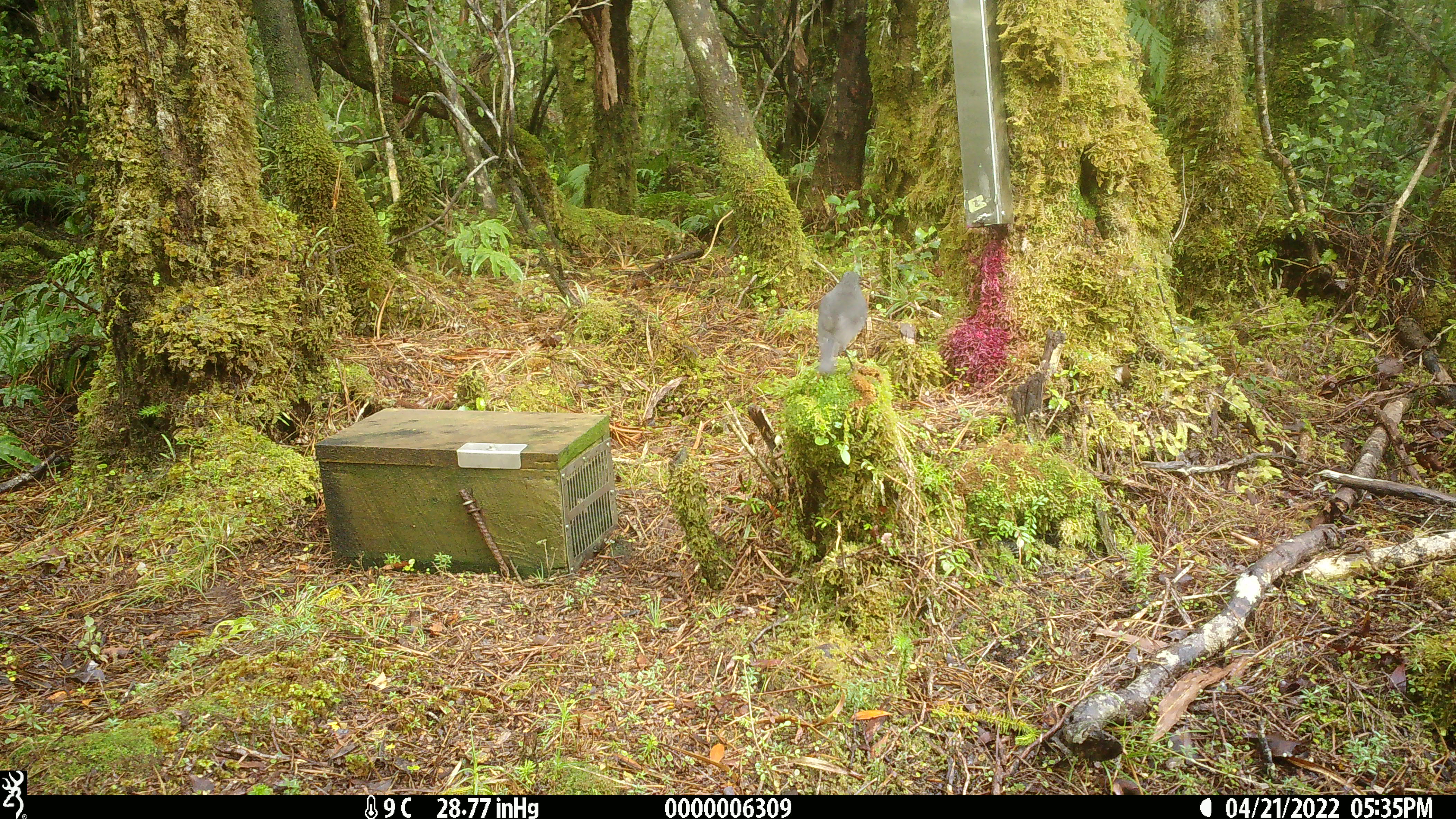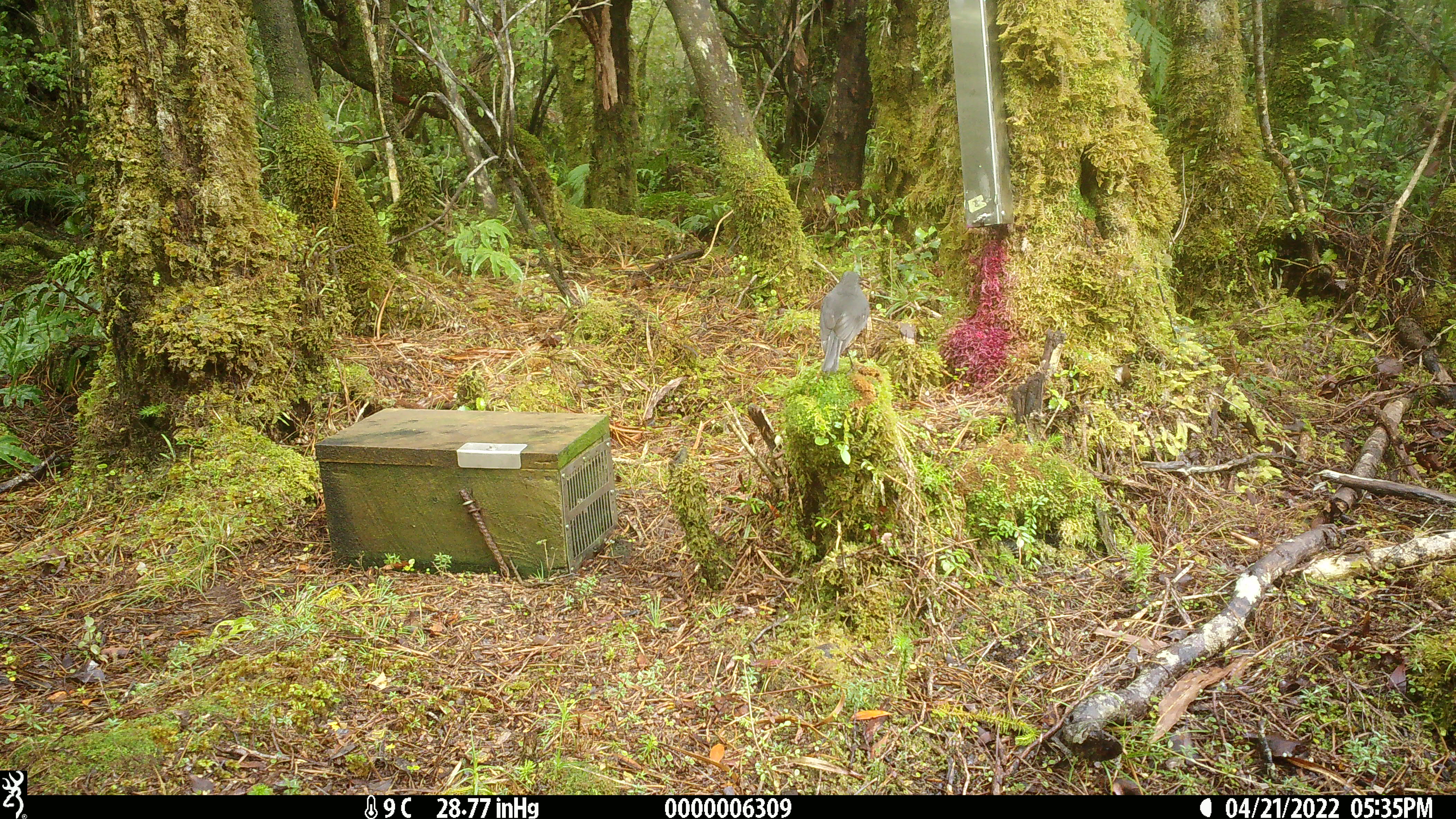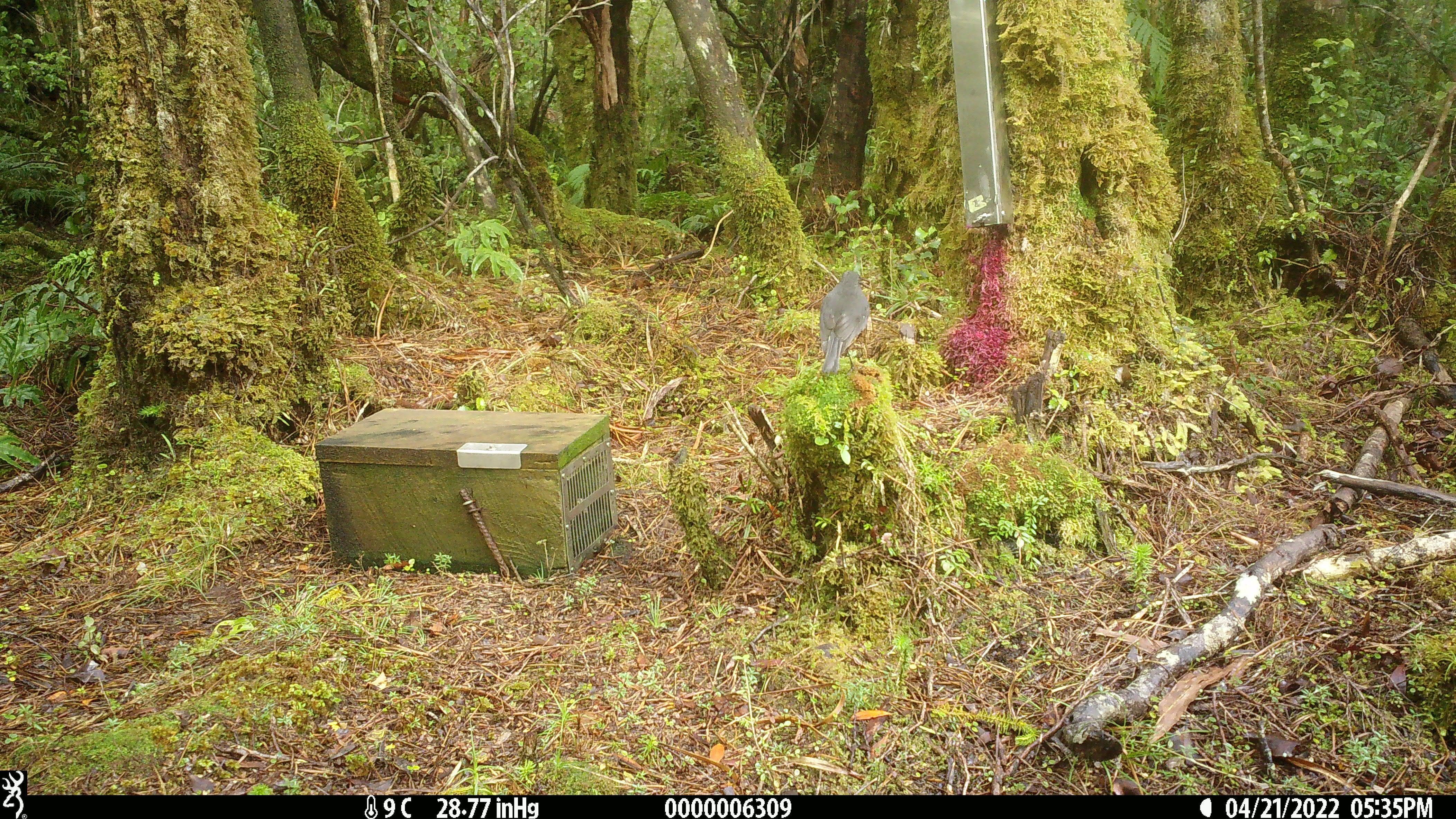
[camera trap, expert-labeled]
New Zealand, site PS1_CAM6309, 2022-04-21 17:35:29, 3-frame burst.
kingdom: Animalia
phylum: Chordata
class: Aves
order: Passeriformes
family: Petroicidae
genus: Petroica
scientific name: Petroica australis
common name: new zealand robin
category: robin